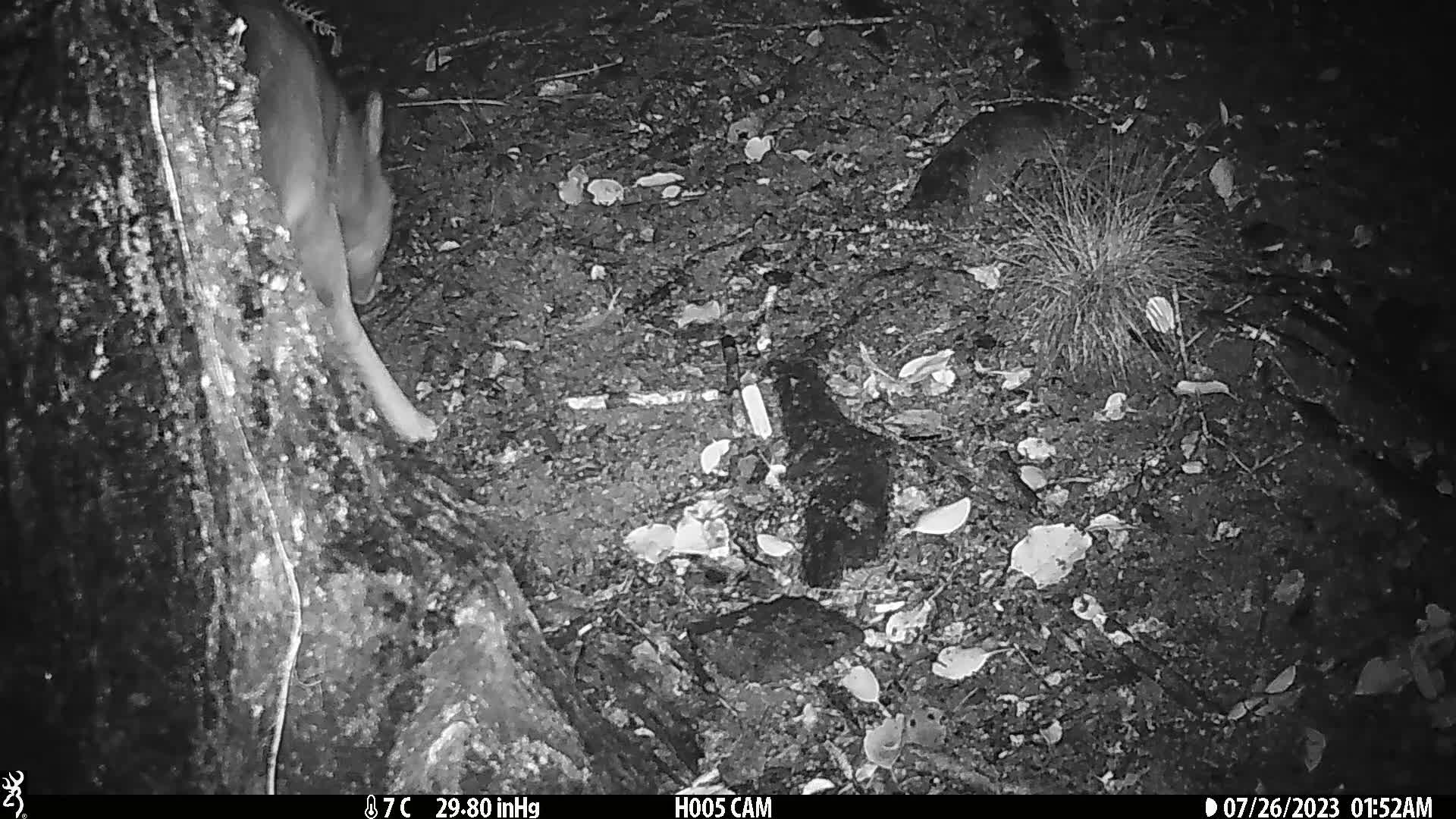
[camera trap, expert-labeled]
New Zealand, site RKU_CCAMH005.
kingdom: Animalia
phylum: Chordata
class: Mammalia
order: Artiodactyla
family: Cervidae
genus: Odocoileus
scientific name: Odocoileus virginianus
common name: white-tailed deer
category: white tailed deer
White tailed deer (white-tailed deer) (Odocoileus virginianus).